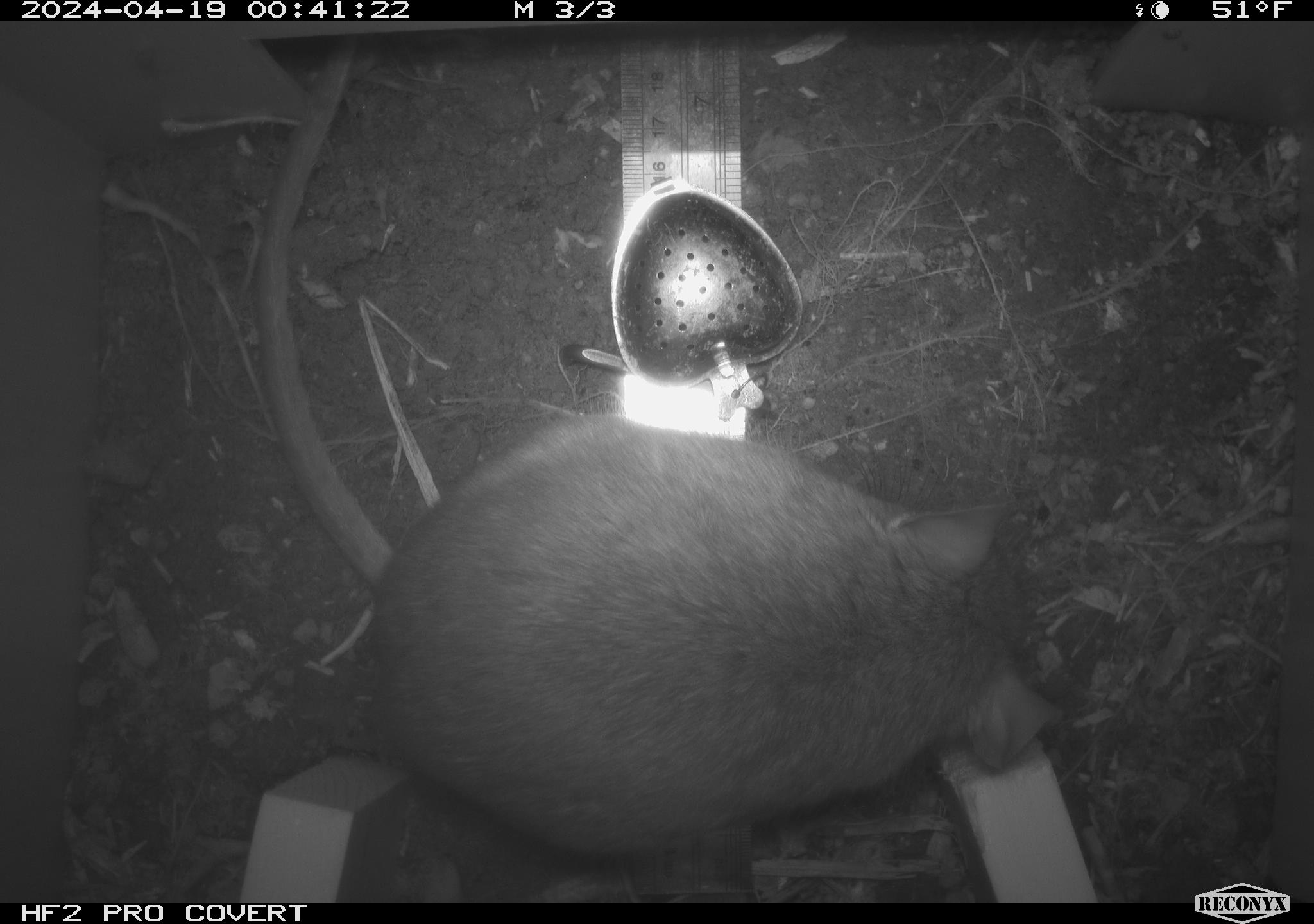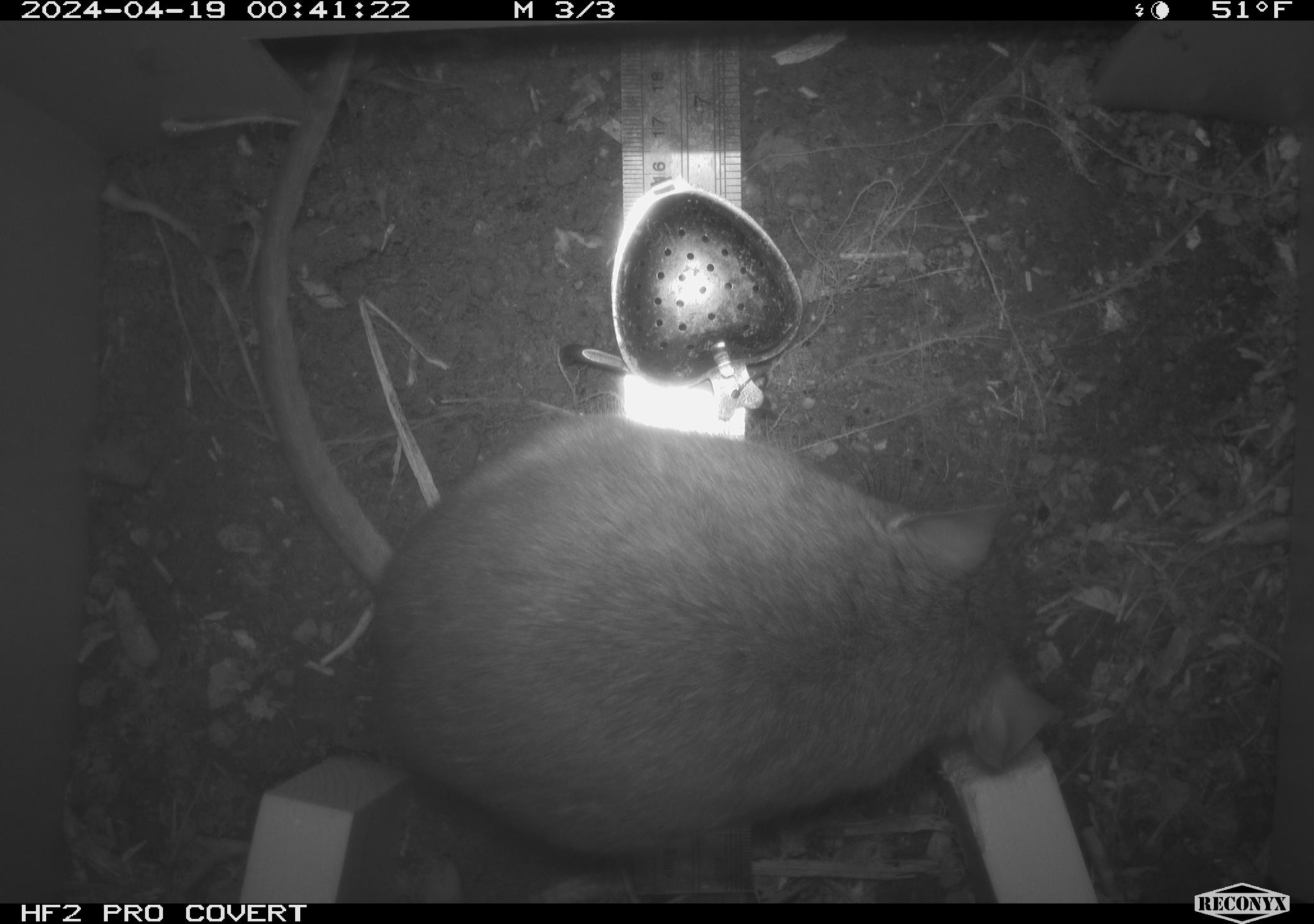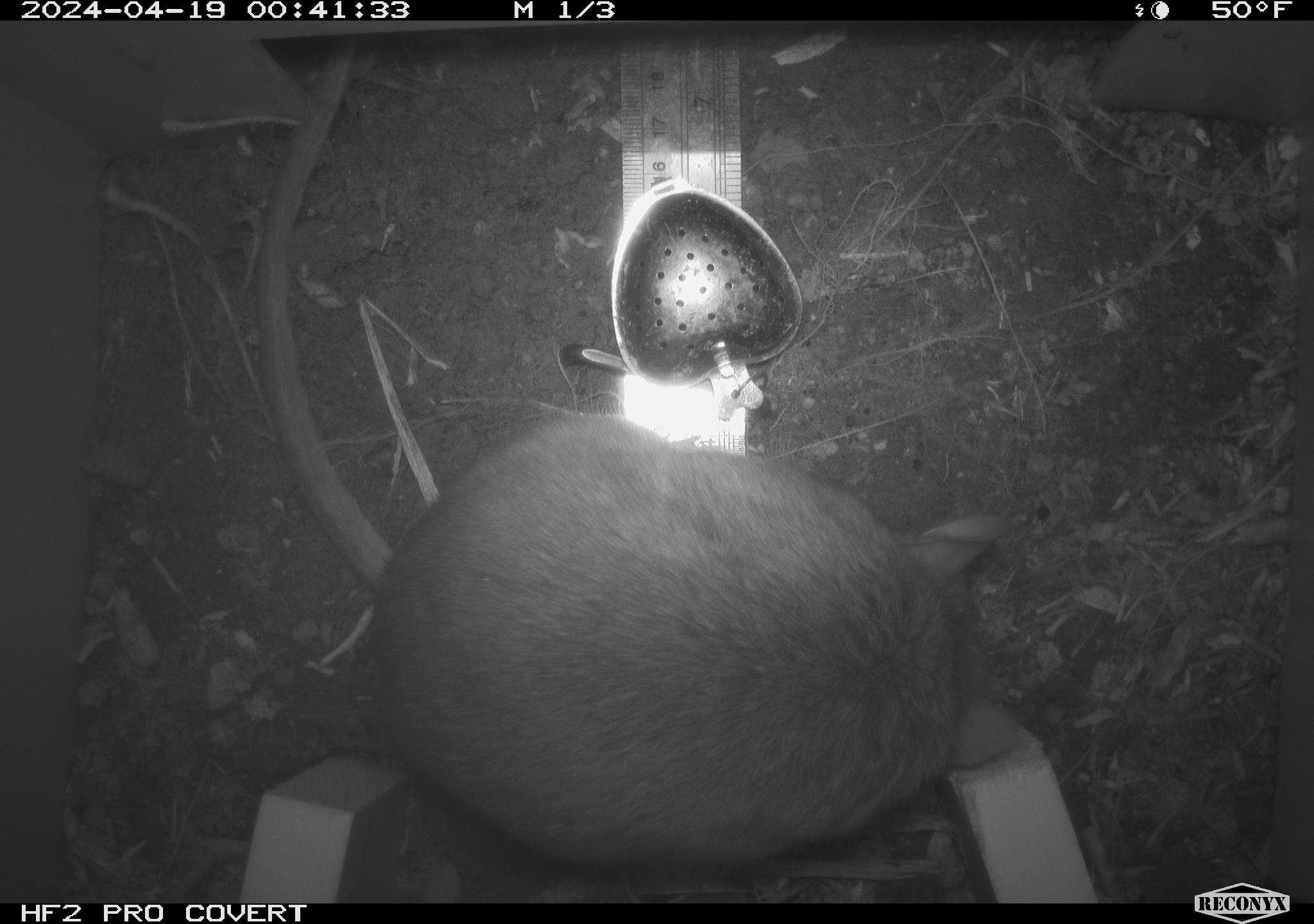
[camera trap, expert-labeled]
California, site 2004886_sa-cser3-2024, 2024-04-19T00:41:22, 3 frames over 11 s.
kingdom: Animalia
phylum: Chordata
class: Mammalia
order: Rodentia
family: Muridae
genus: Rattus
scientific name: Rattus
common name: rat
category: rattus species